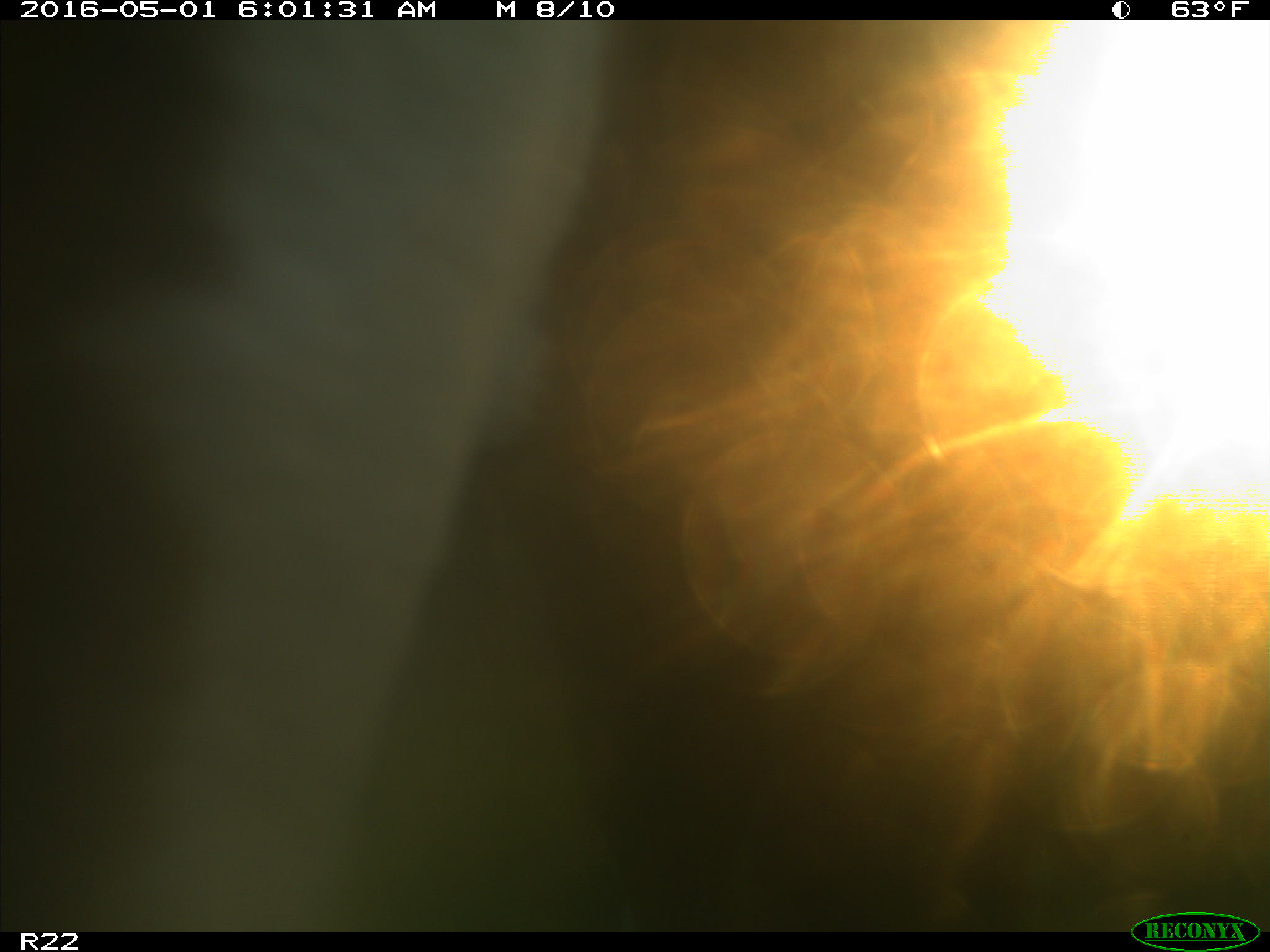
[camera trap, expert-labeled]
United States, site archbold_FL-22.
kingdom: Animalia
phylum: Chordata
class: Mammalia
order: Artiodactyla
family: Bovidae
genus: Bos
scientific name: Bos taurus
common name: domestic cow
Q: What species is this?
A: Bos taurus (domestic cow).